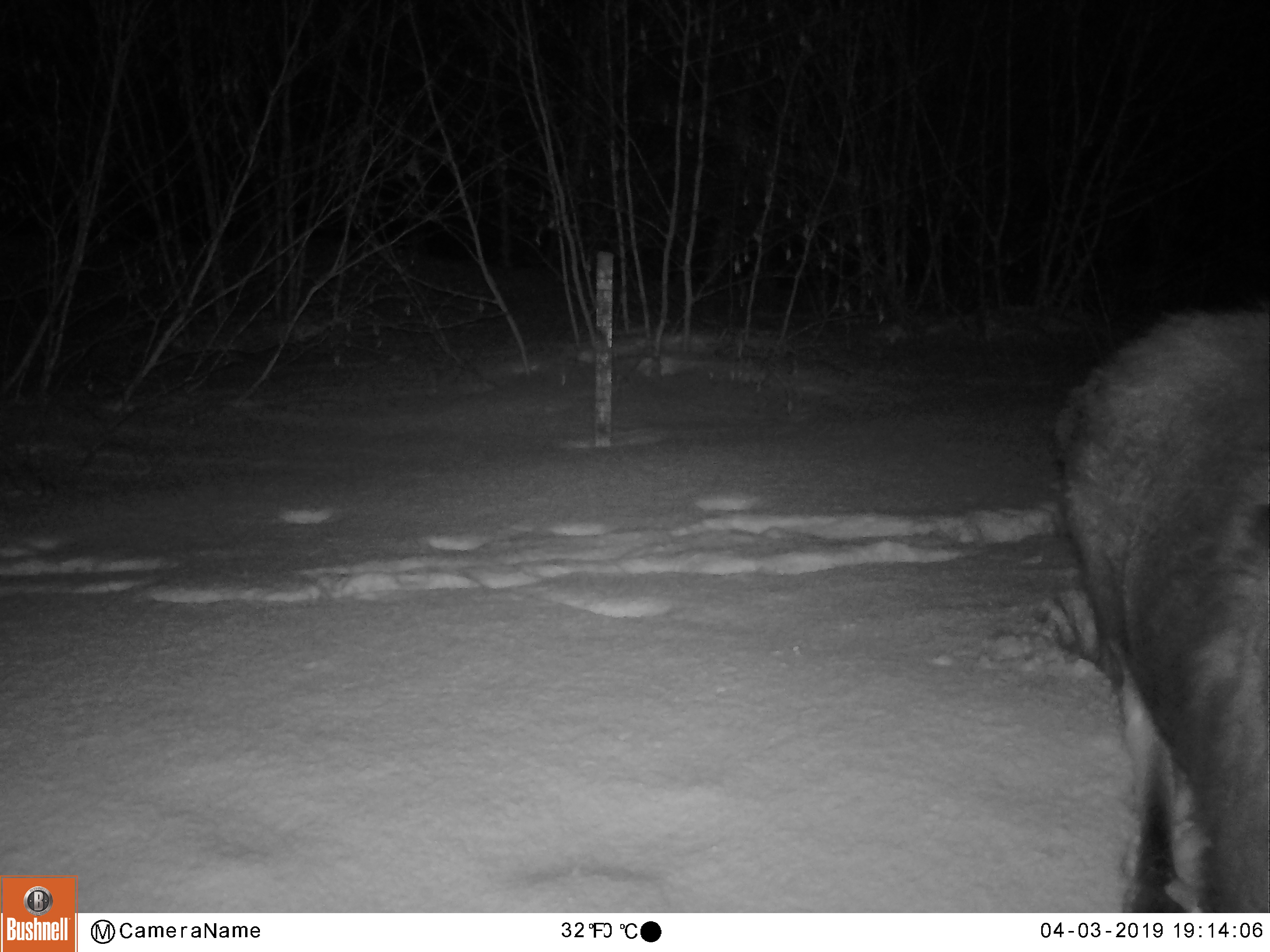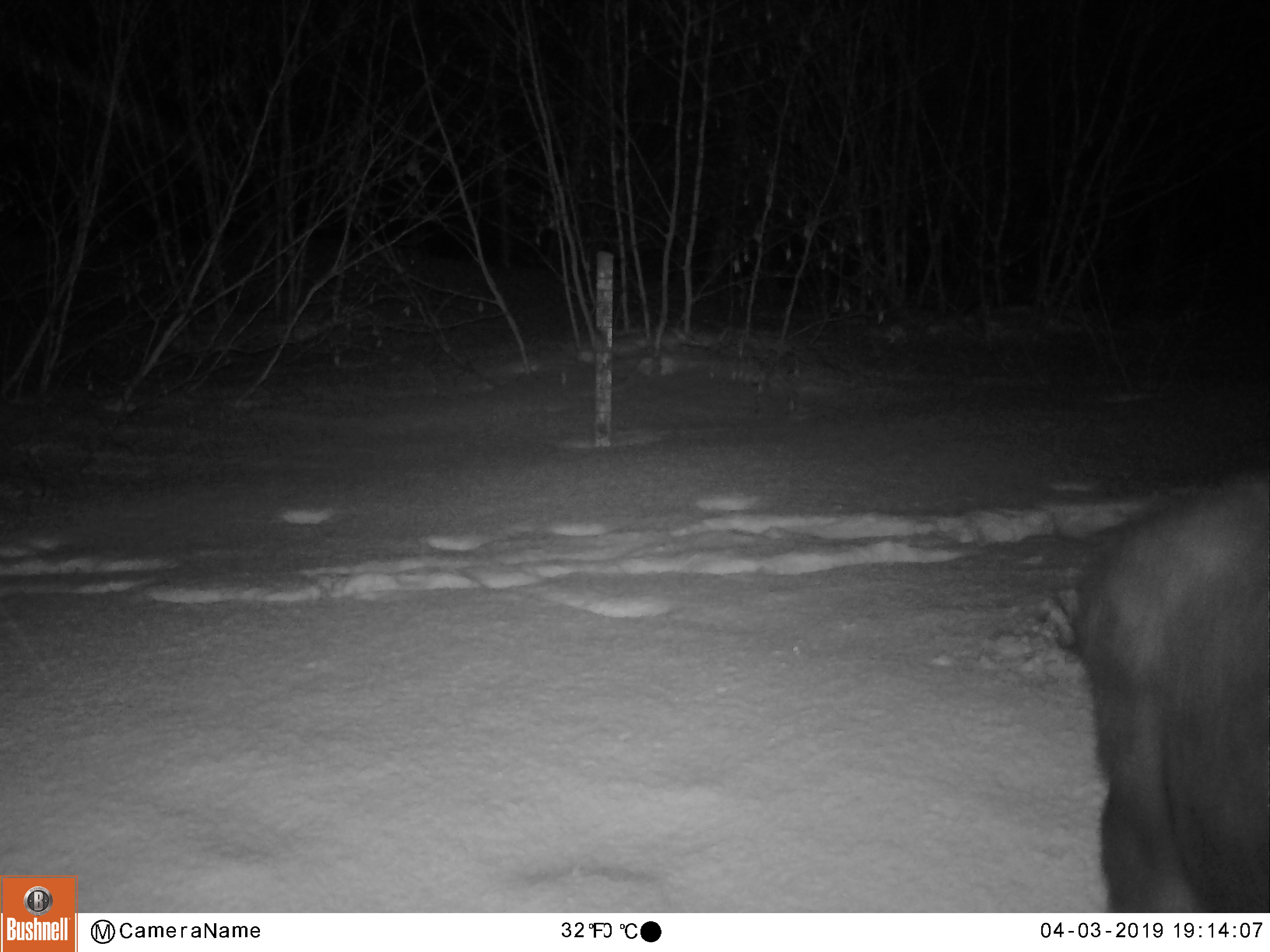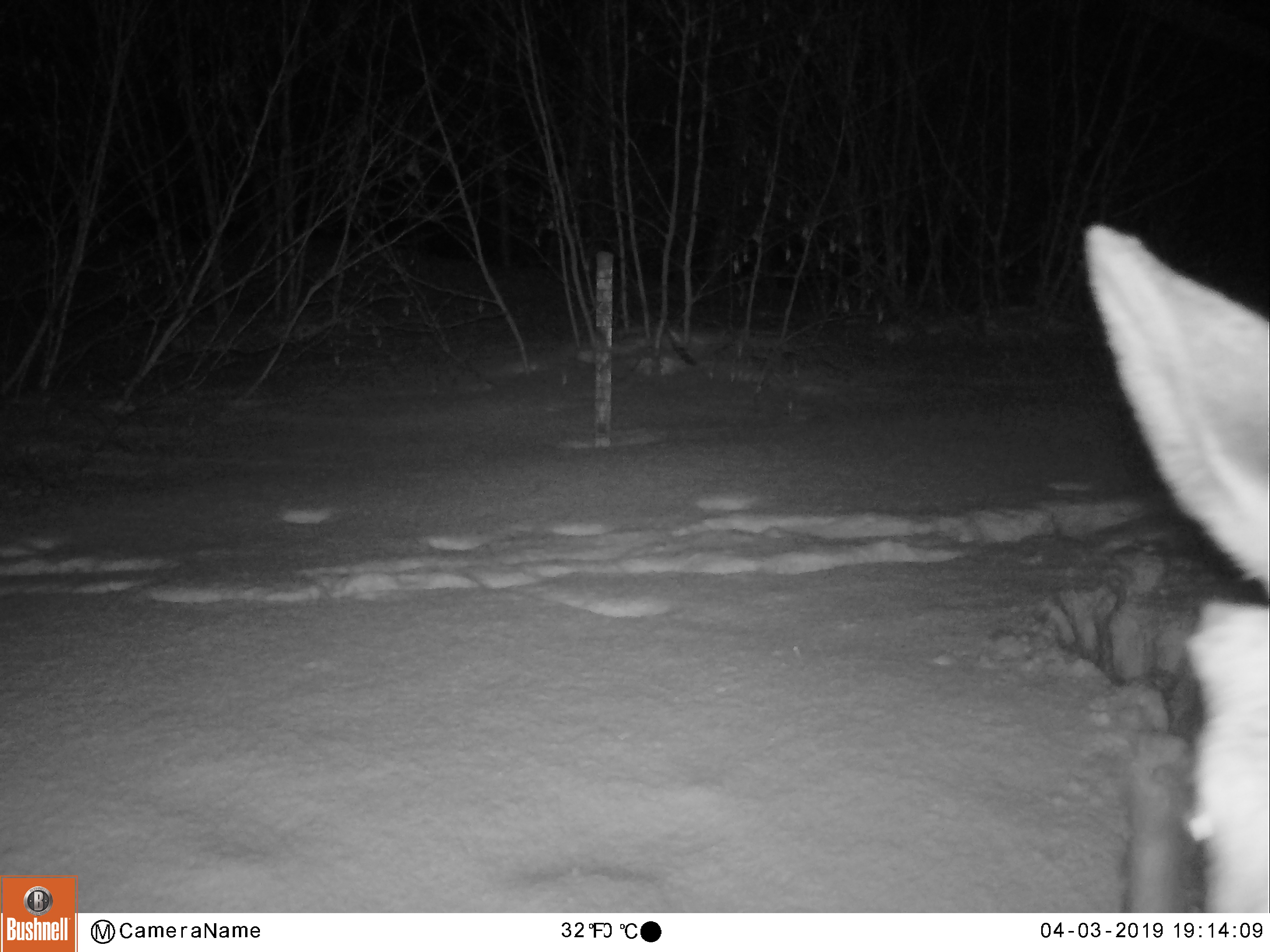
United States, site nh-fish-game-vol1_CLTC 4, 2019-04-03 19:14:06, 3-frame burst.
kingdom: Animalia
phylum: Chordata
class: Mammalia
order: Artiodactyla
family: Cervidae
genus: Alces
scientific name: Alces alces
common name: moose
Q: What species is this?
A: Moose (Alces alces).